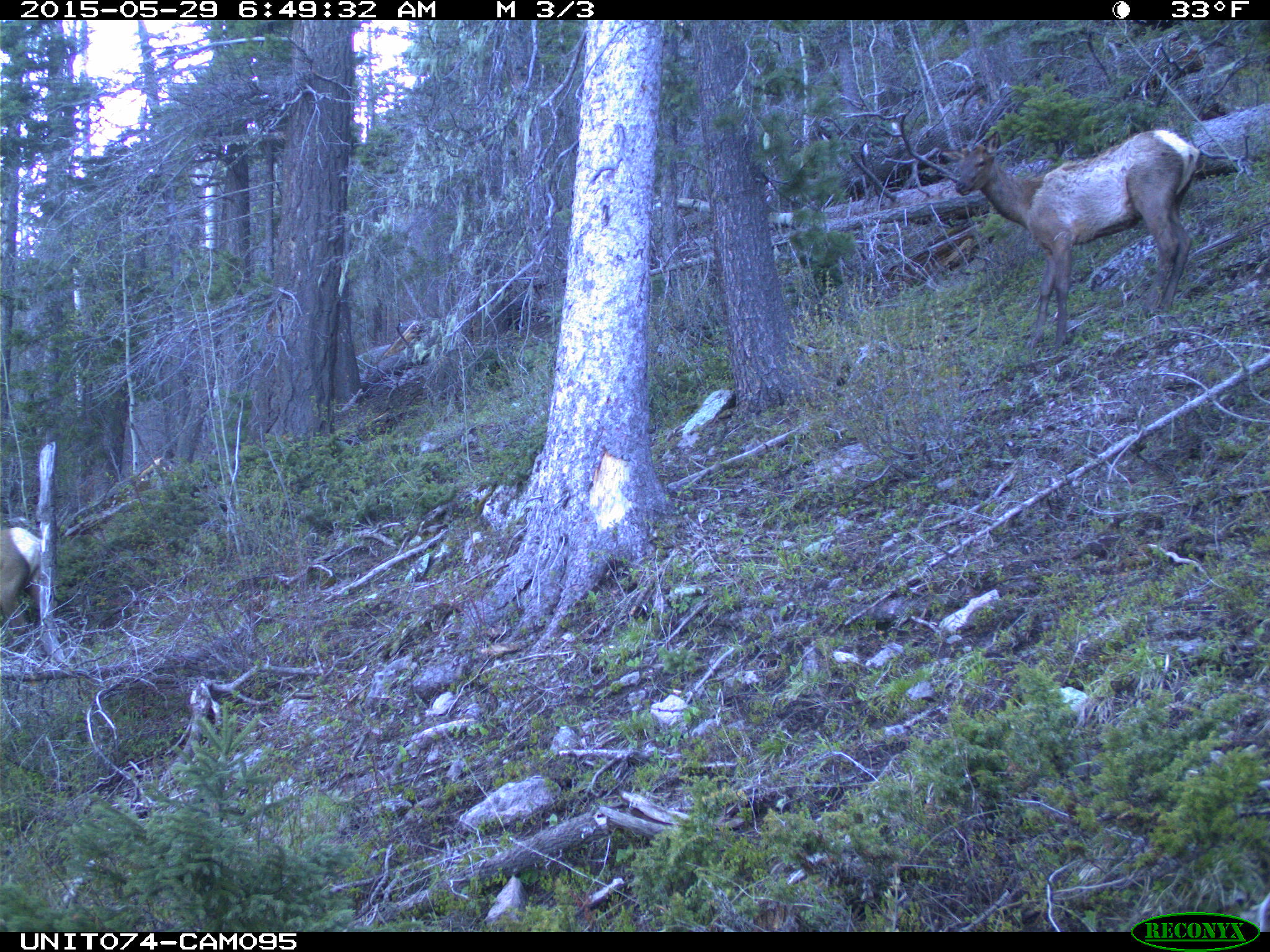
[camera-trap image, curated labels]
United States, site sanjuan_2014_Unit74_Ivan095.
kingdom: Animalia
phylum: Chordata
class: Mammalia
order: Artiodactyla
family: Cervidae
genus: Cervus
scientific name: Cervus elaphus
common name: red deer